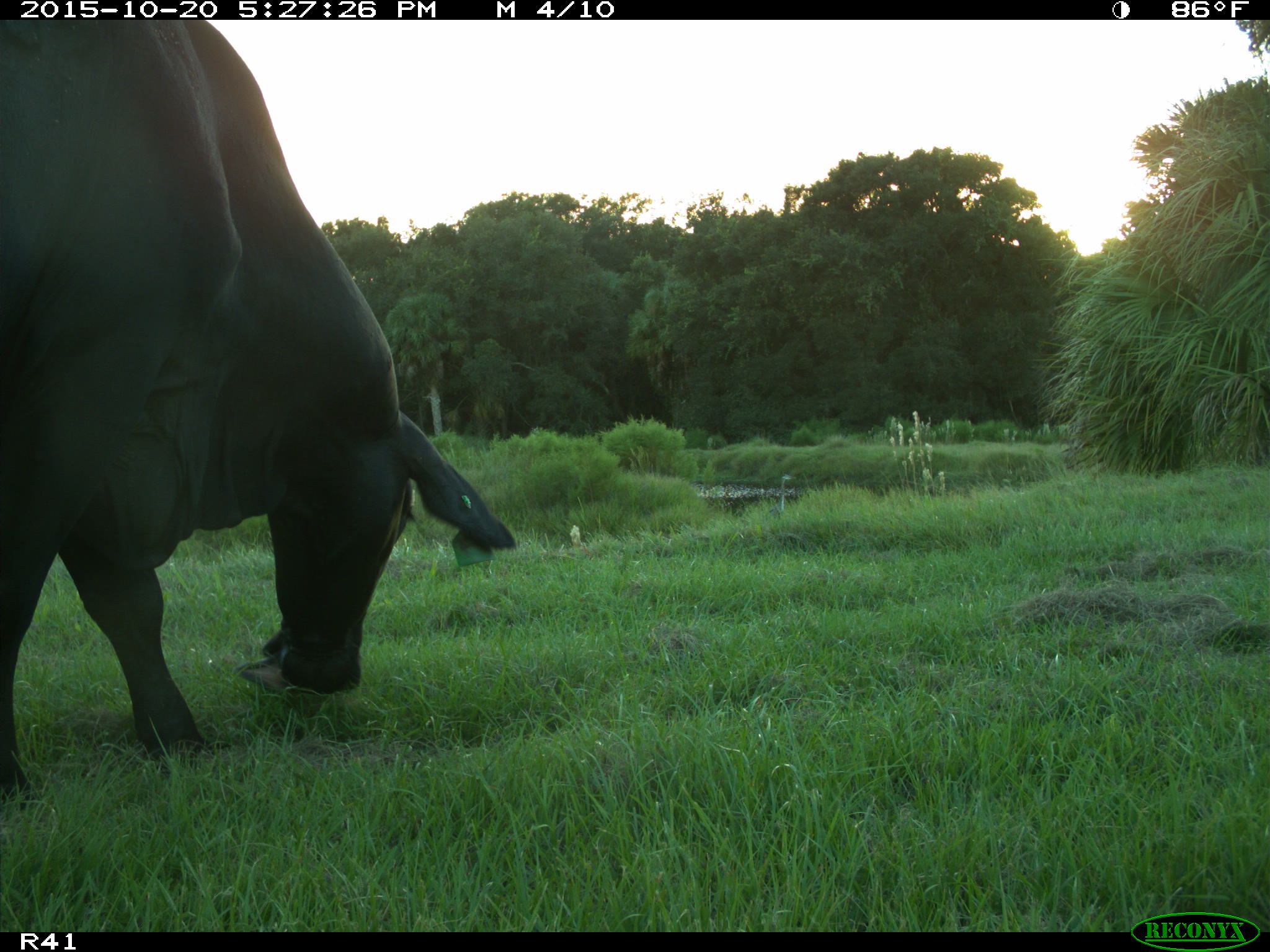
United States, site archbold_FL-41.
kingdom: Animalia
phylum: Chordata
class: Mammalia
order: Artiodactyla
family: Bovidae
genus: Bos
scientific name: Bos taurus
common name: domestic cow